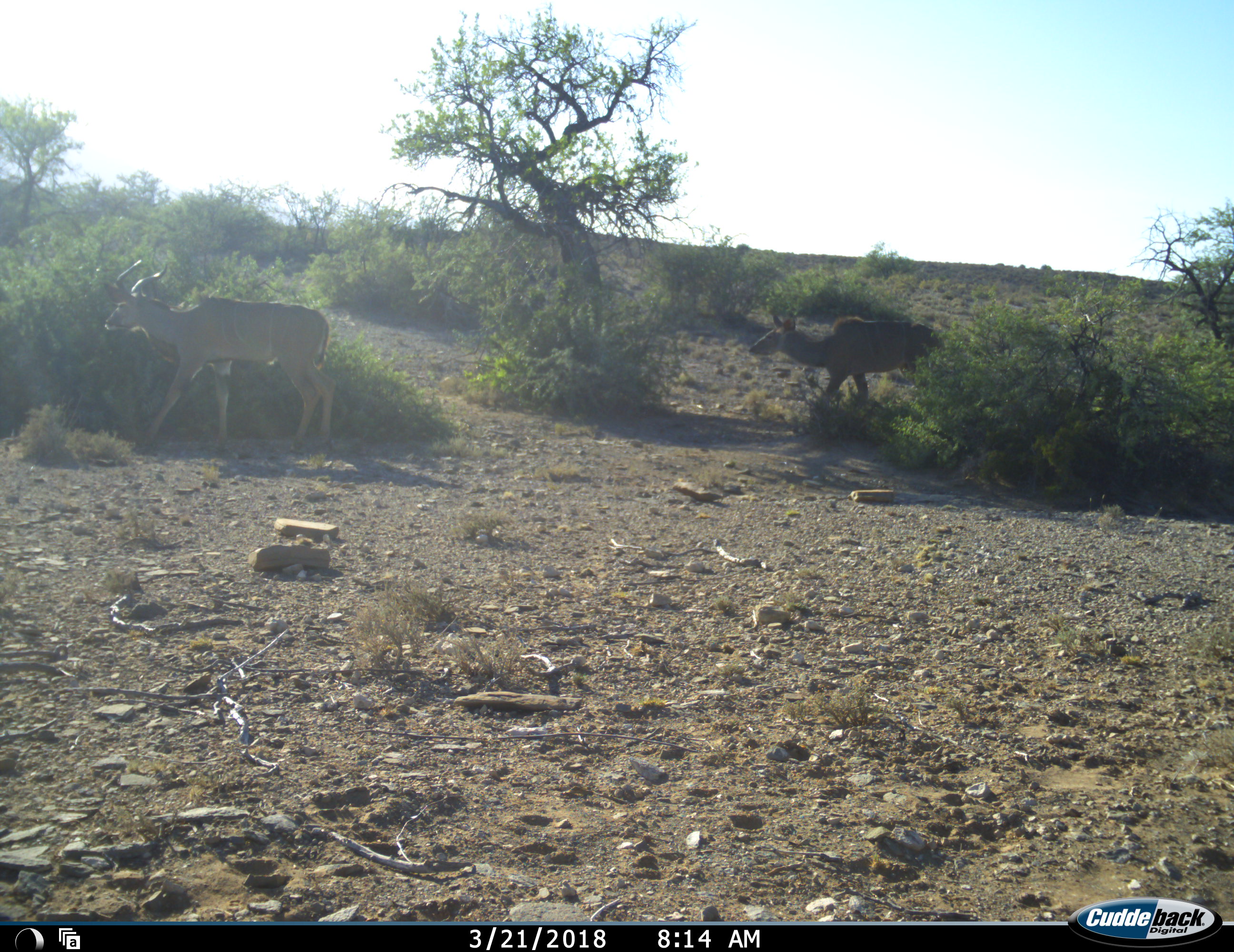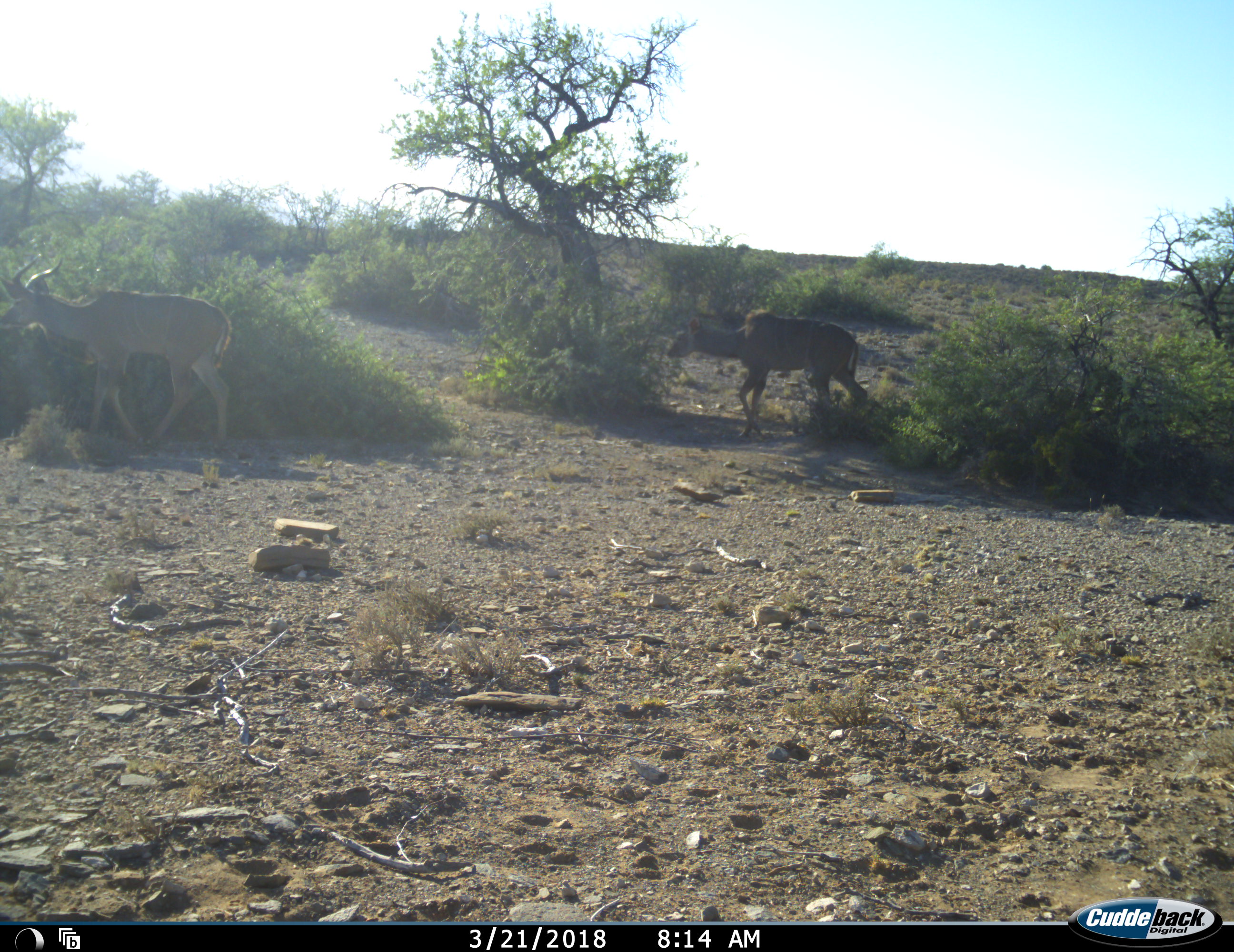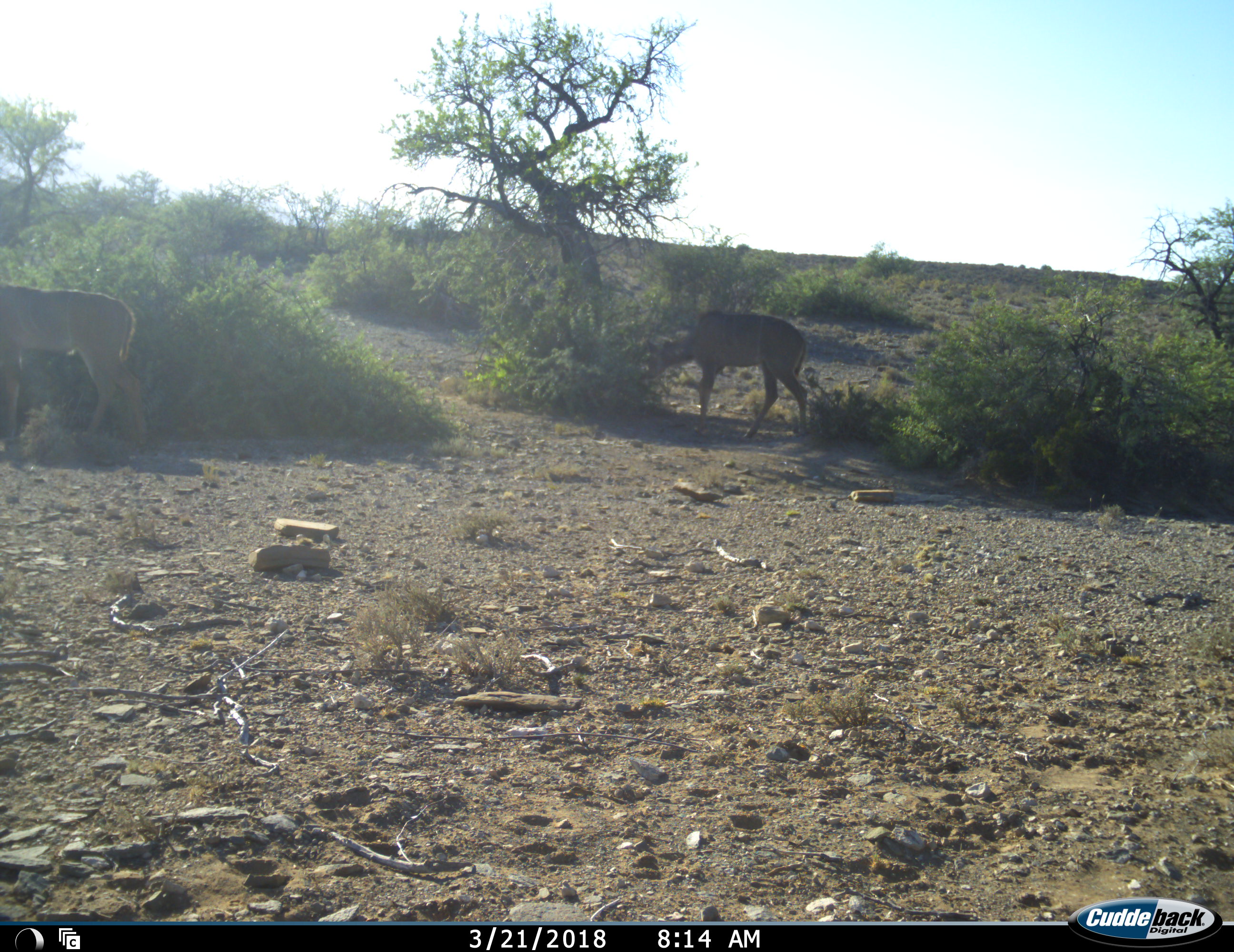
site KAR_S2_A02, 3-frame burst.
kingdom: Animalia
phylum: Chordata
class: Mammalia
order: Artiodactyla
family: Bovidae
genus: Tragelaphus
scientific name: Tragelaphus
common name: kudu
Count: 2.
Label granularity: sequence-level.